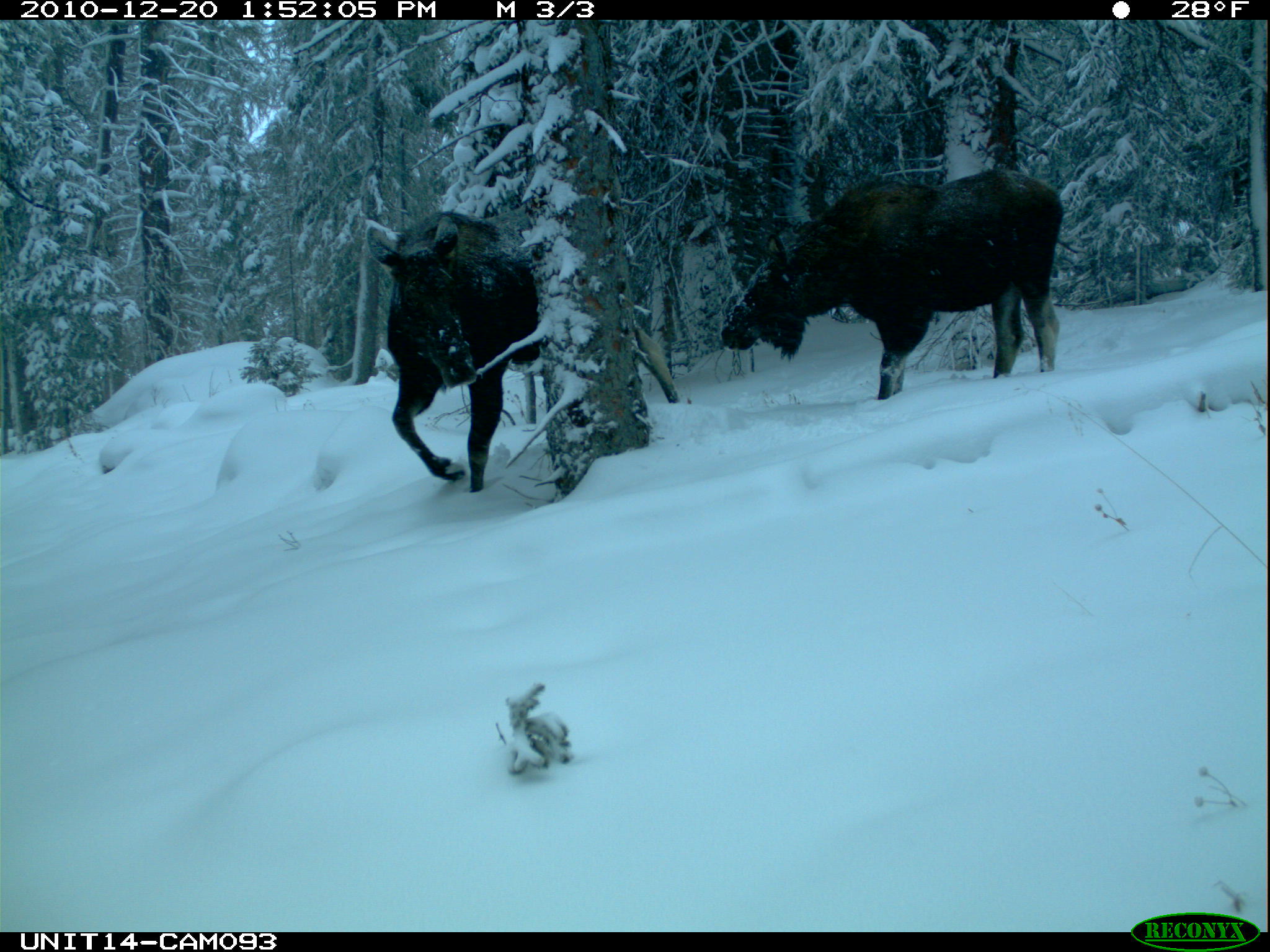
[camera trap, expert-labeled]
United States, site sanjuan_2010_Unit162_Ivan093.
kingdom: Animalia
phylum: Chordata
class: Mammalia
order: Artiodactyla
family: Cervidae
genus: Alces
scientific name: Alces alces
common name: moose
Alces alces (moose).